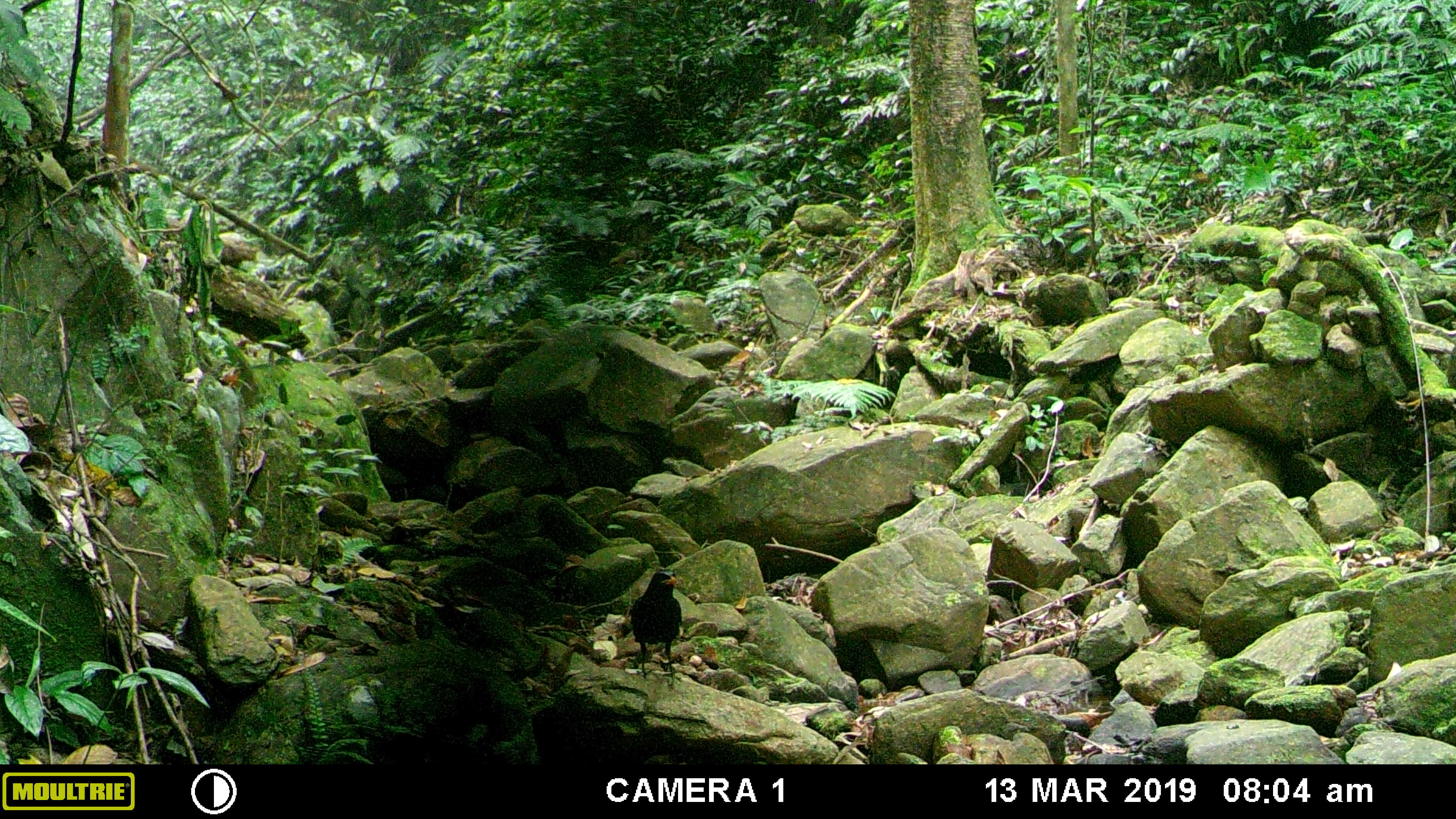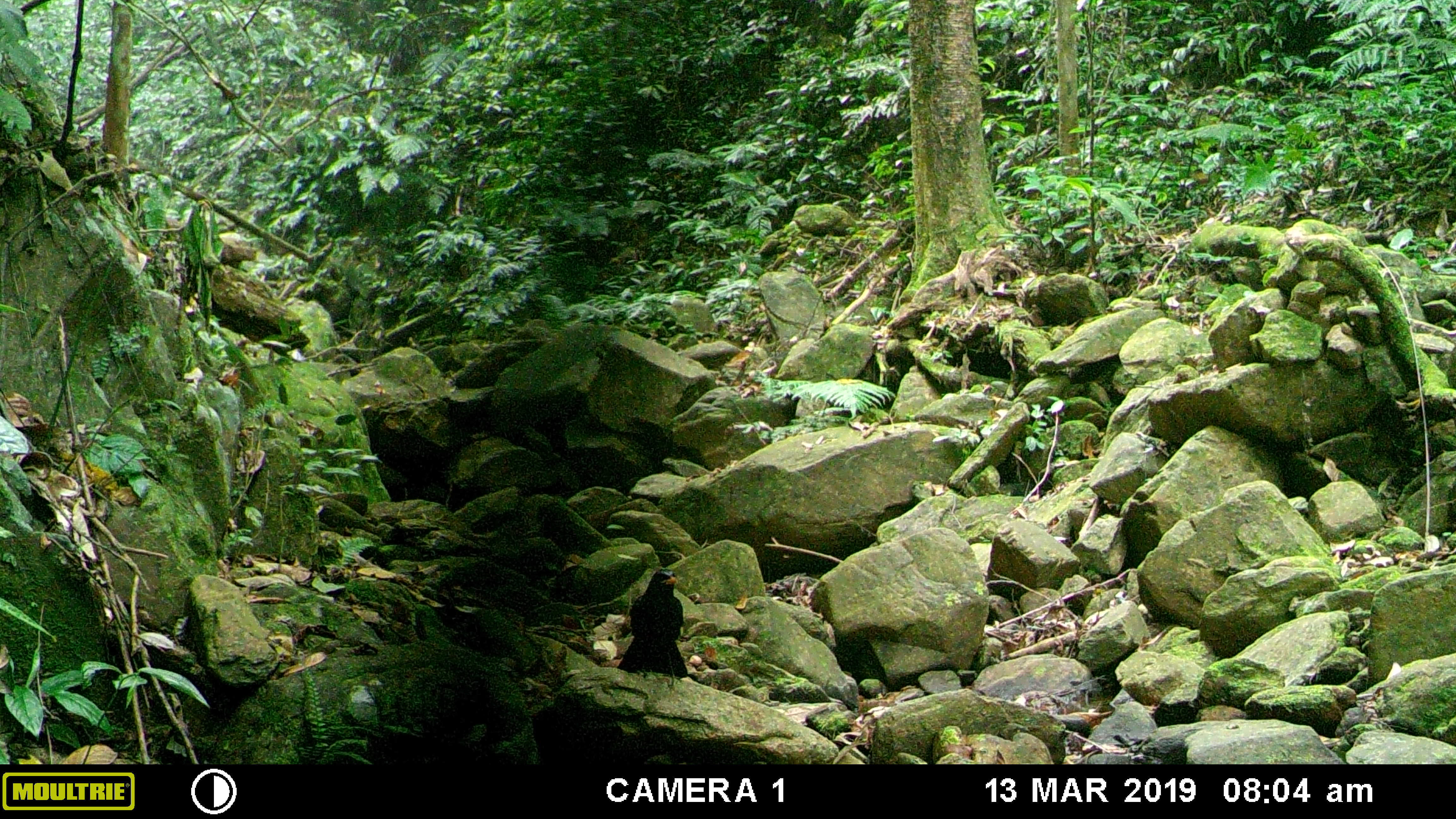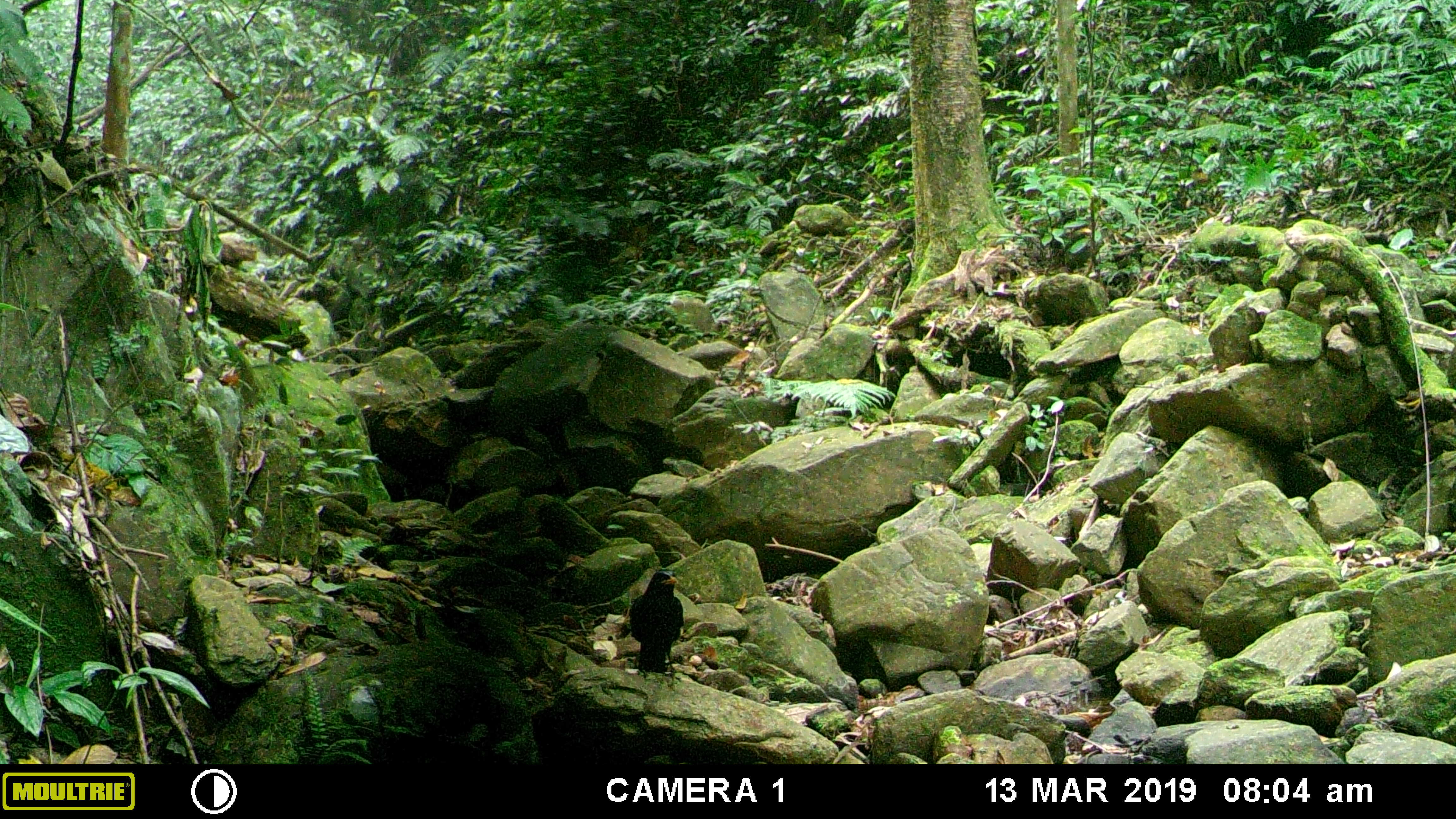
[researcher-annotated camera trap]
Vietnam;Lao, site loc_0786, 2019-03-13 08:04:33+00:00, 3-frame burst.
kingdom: Animalia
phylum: Chordata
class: Aves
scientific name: Aves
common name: bird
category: unidentified bird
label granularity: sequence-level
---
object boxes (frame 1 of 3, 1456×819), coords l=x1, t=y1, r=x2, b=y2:
unidentified bird: l=629, t=569, r=682, b=691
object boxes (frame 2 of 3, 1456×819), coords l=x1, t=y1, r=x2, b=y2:
unidentified bird: l=616, t=569, r=688, b=690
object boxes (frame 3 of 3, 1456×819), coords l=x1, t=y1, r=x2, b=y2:
unidentified bird: l=628, t=567, r=685, b=678